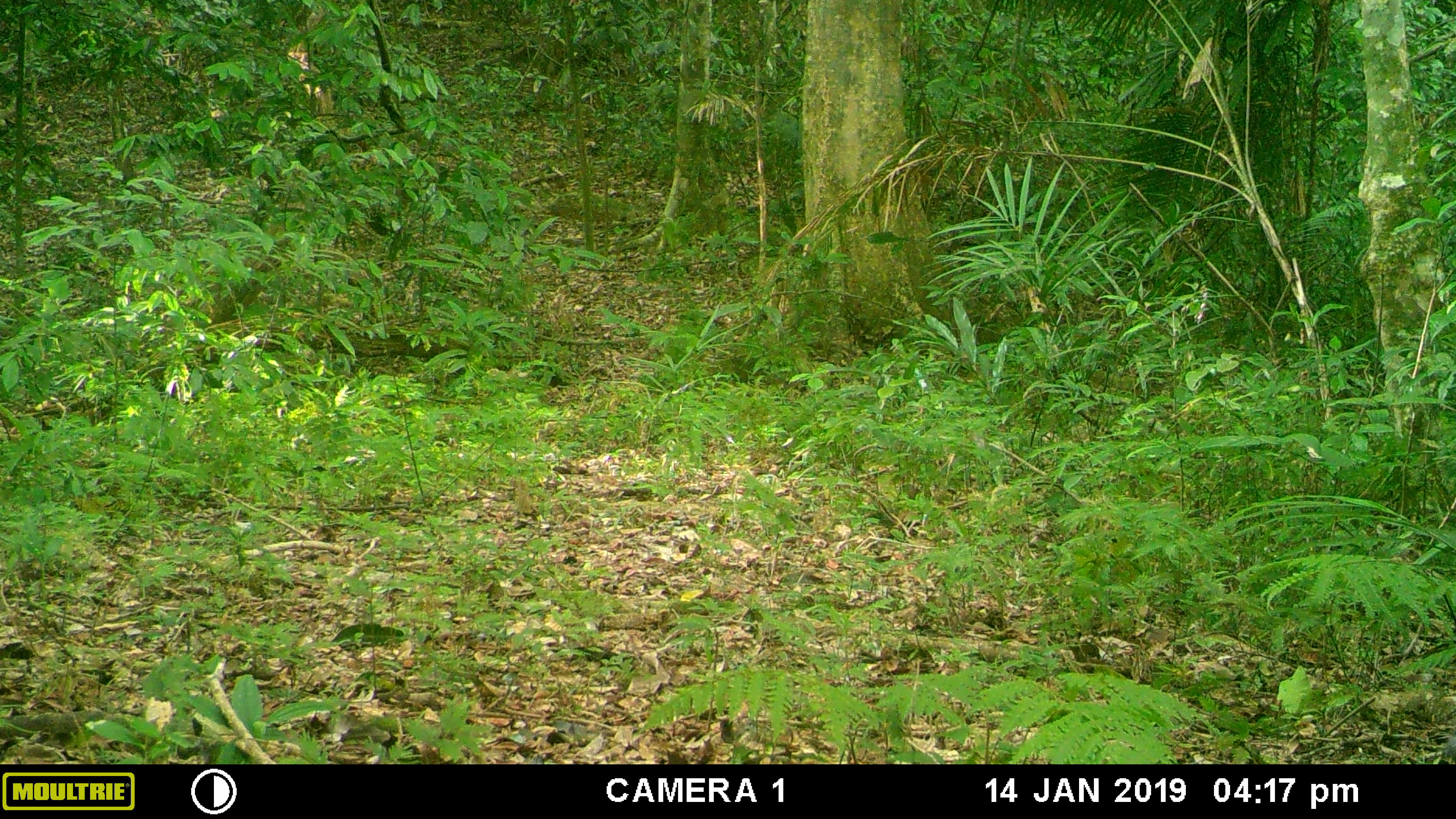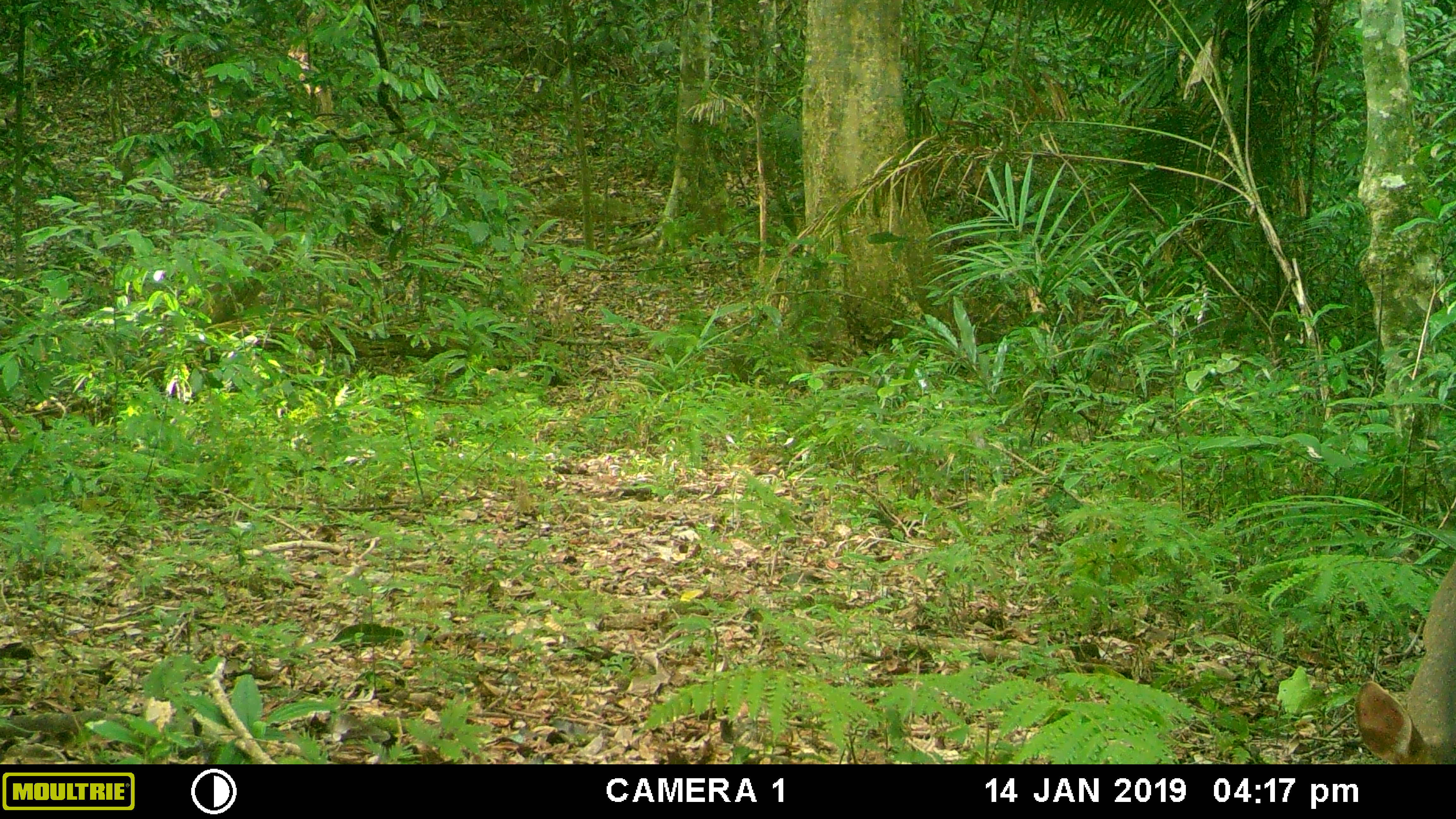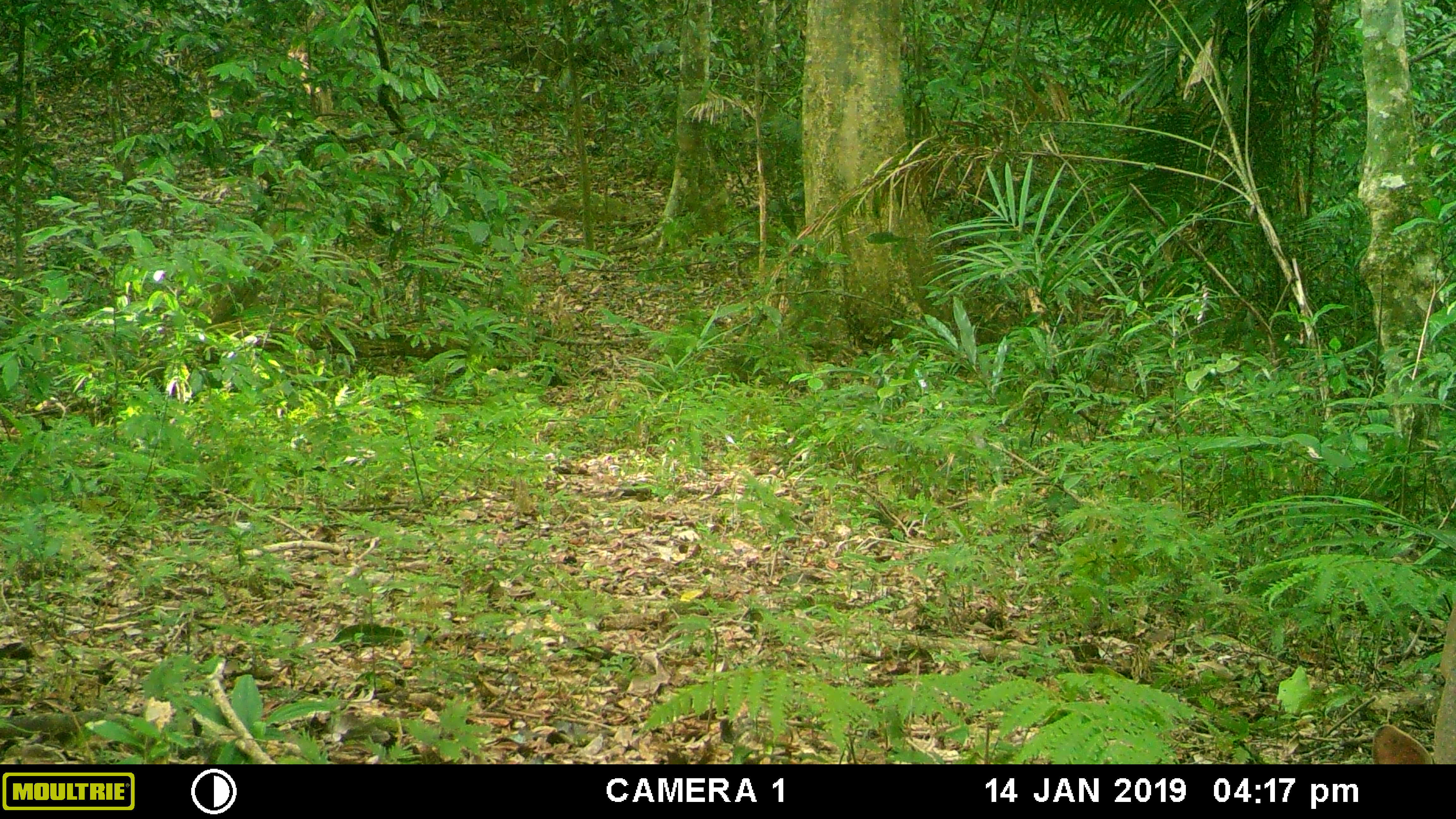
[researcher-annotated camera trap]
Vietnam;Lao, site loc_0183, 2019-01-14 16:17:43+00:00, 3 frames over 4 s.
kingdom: Animalia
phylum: Chordata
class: Mammalia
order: Artiodactyla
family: Cervidae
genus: Muntiacus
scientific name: Muntiacus vuquangensis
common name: large-antlered muntjac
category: large antlered muntjac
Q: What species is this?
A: Large antlered muntjac (large-antlered muntjac) (Muntiacus vuquangensis).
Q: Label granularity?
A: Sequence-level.